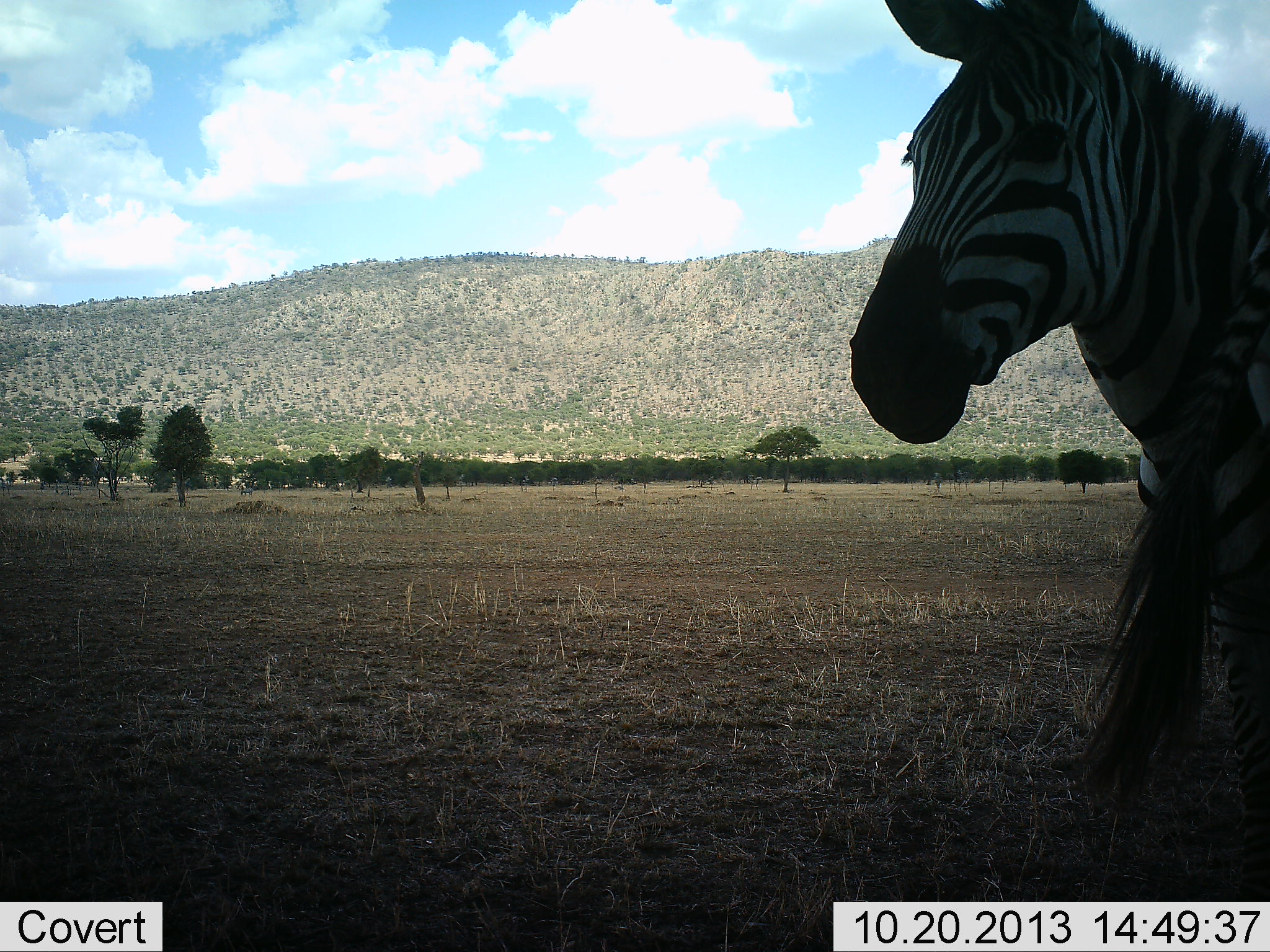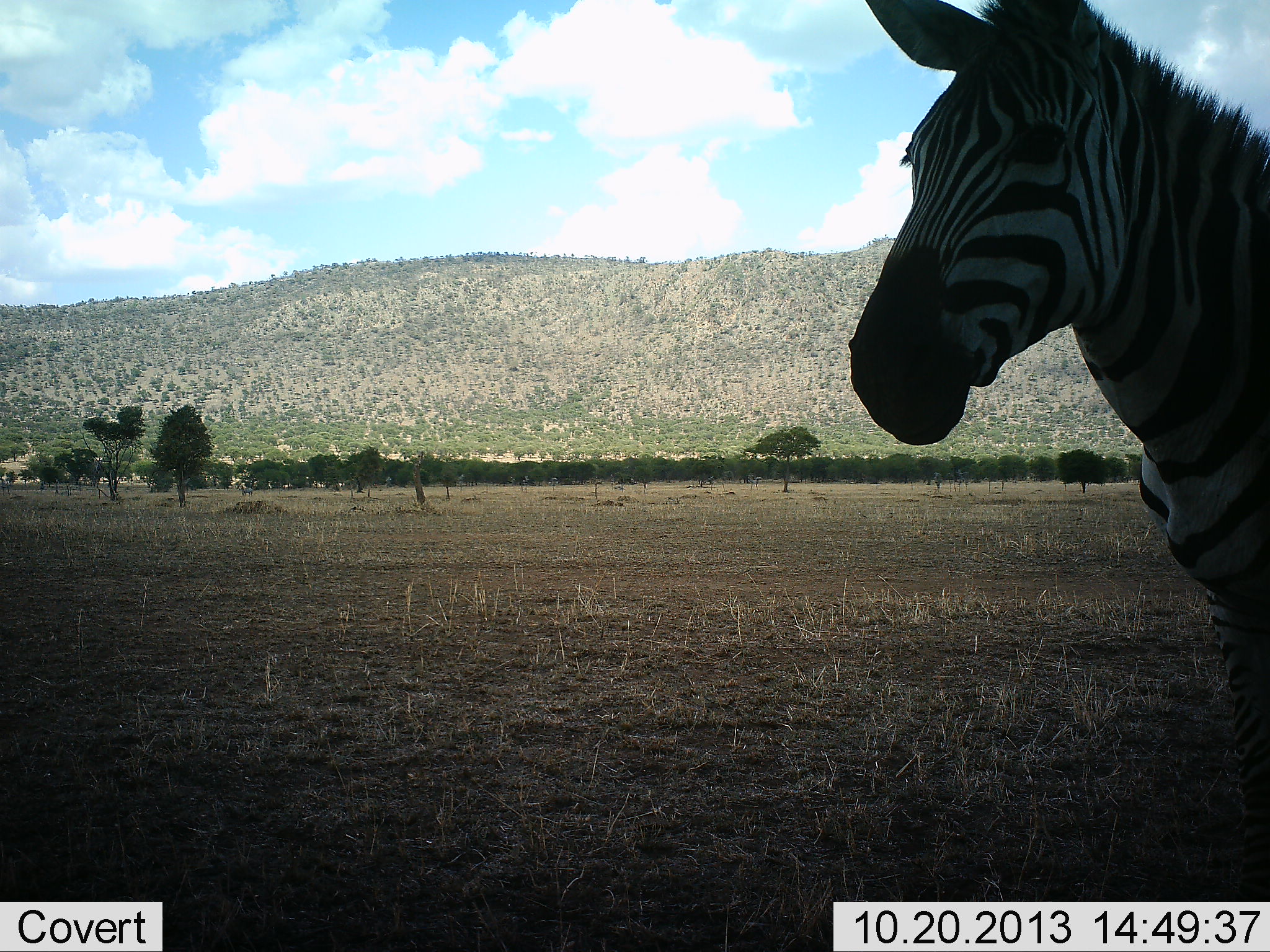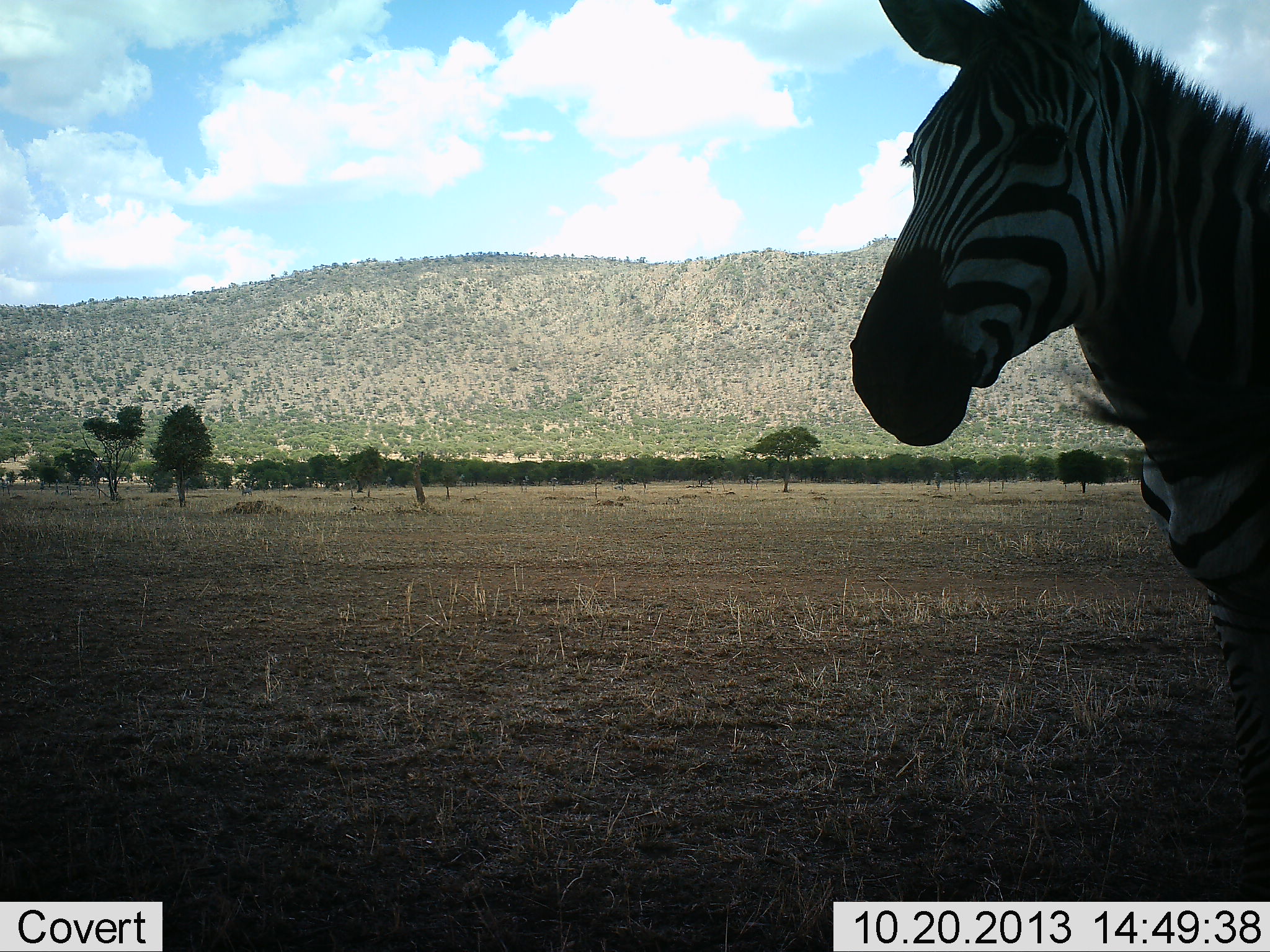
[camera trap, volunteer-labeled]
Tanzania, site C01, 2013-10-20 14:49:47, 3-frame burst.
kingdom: Animalia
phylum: Chordata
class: Mammalia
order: Perissodactyla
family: Equidae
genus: Equus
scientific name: Equus quagga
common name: plains zebra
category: zebra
Zebra (plains zebra) (Equus quagga), count 2. Behavior (volunteer vote fractions): standing 90%, resting 20%, moving 10%, interacting 0%. Young present (vote fraction): 0%. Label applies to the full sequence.